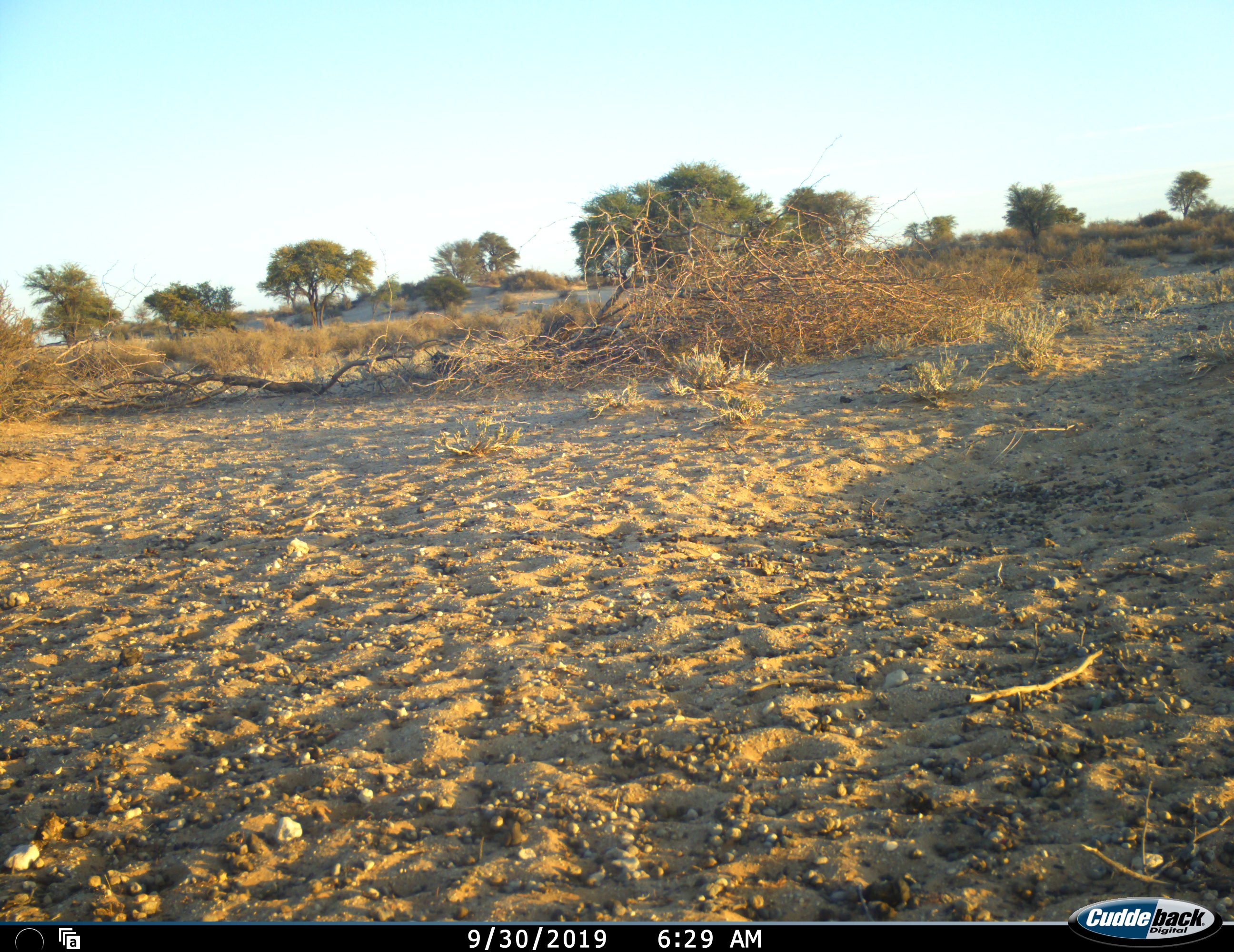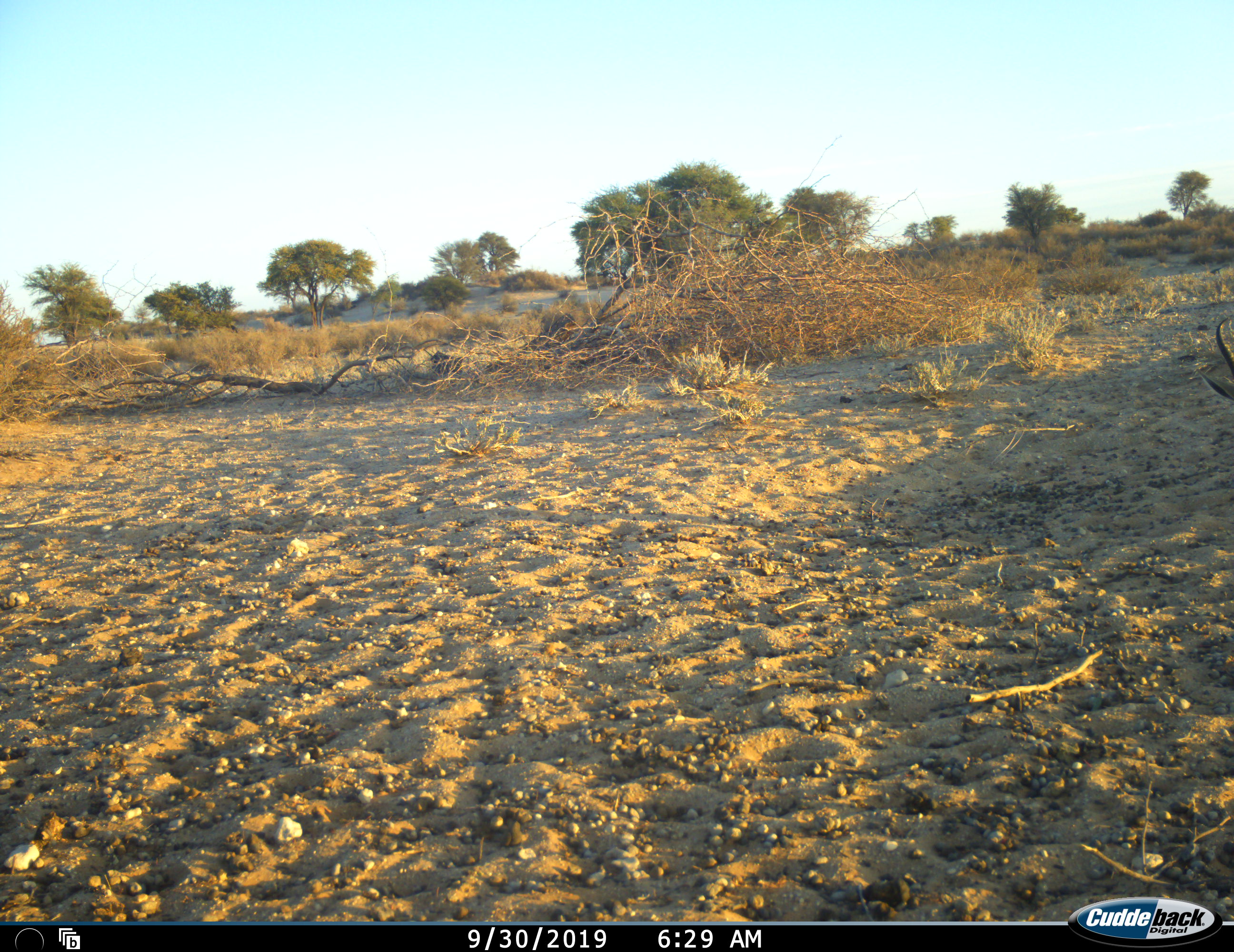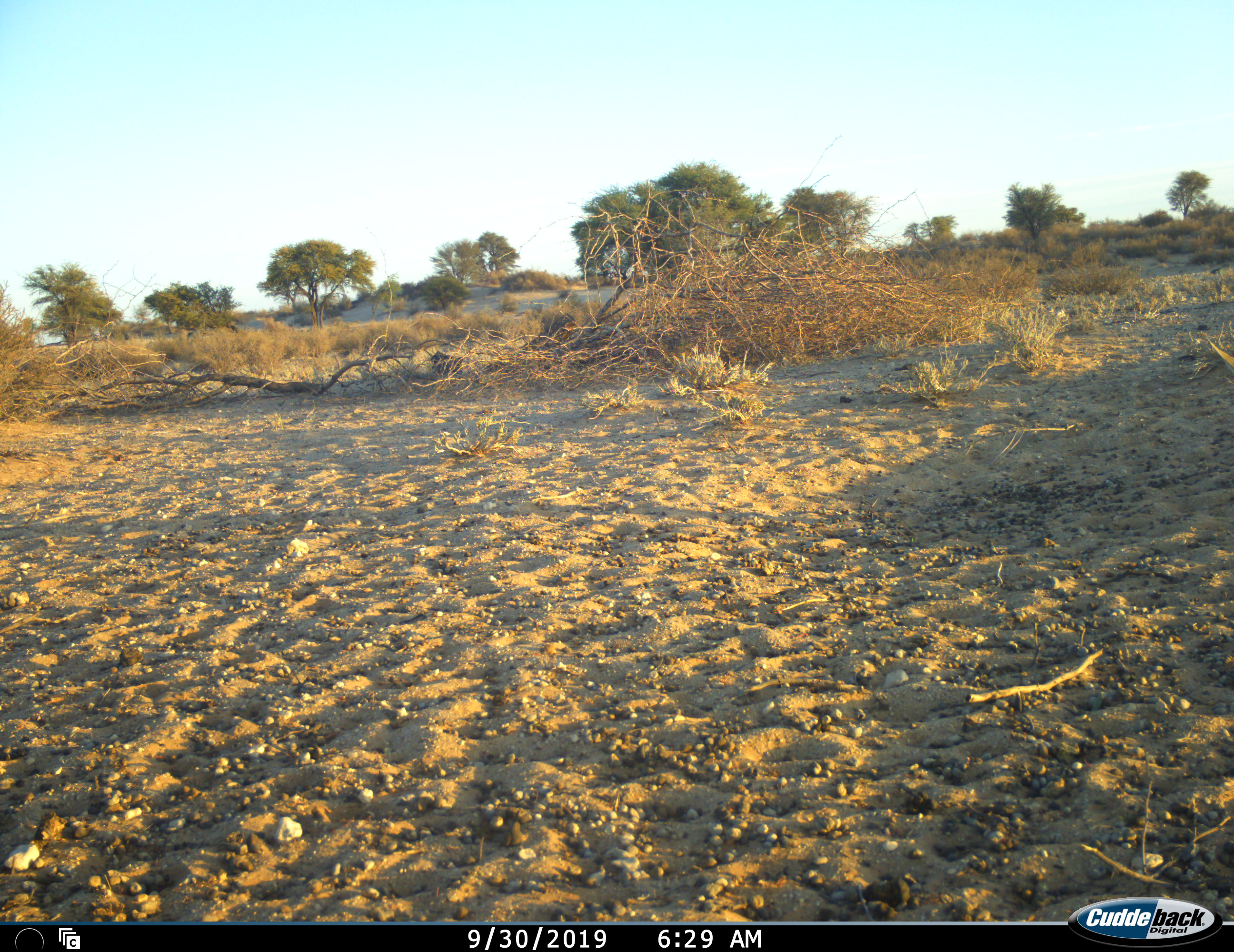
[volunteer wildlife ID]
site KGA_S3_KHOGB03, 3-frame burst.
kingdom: Animalia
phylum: Chordata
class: Mammalia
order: Artiodactyla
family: Bovidae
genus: Antidorcas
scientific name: Antidorcas marsupialis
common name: springbok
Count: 1.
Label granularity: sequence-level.